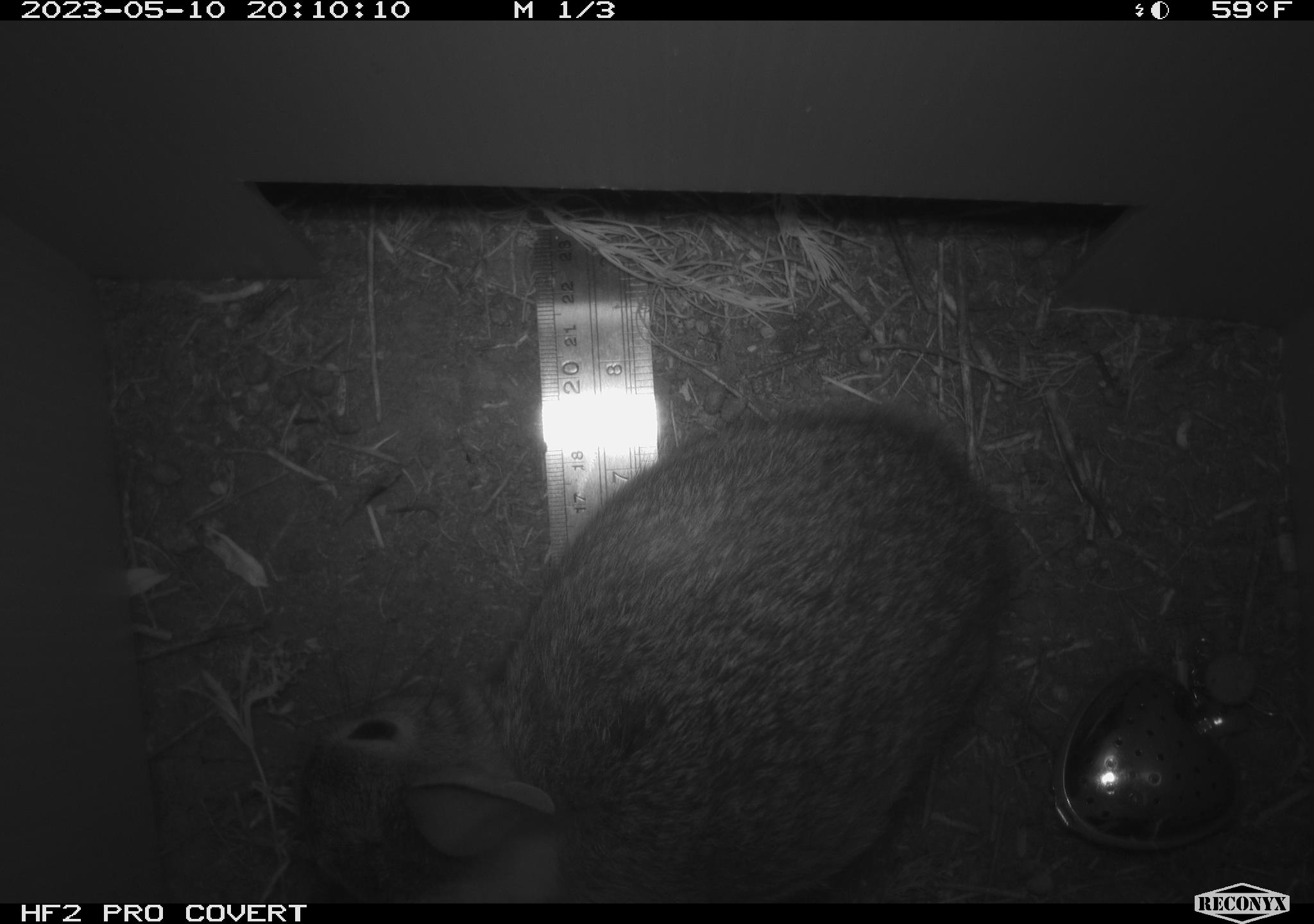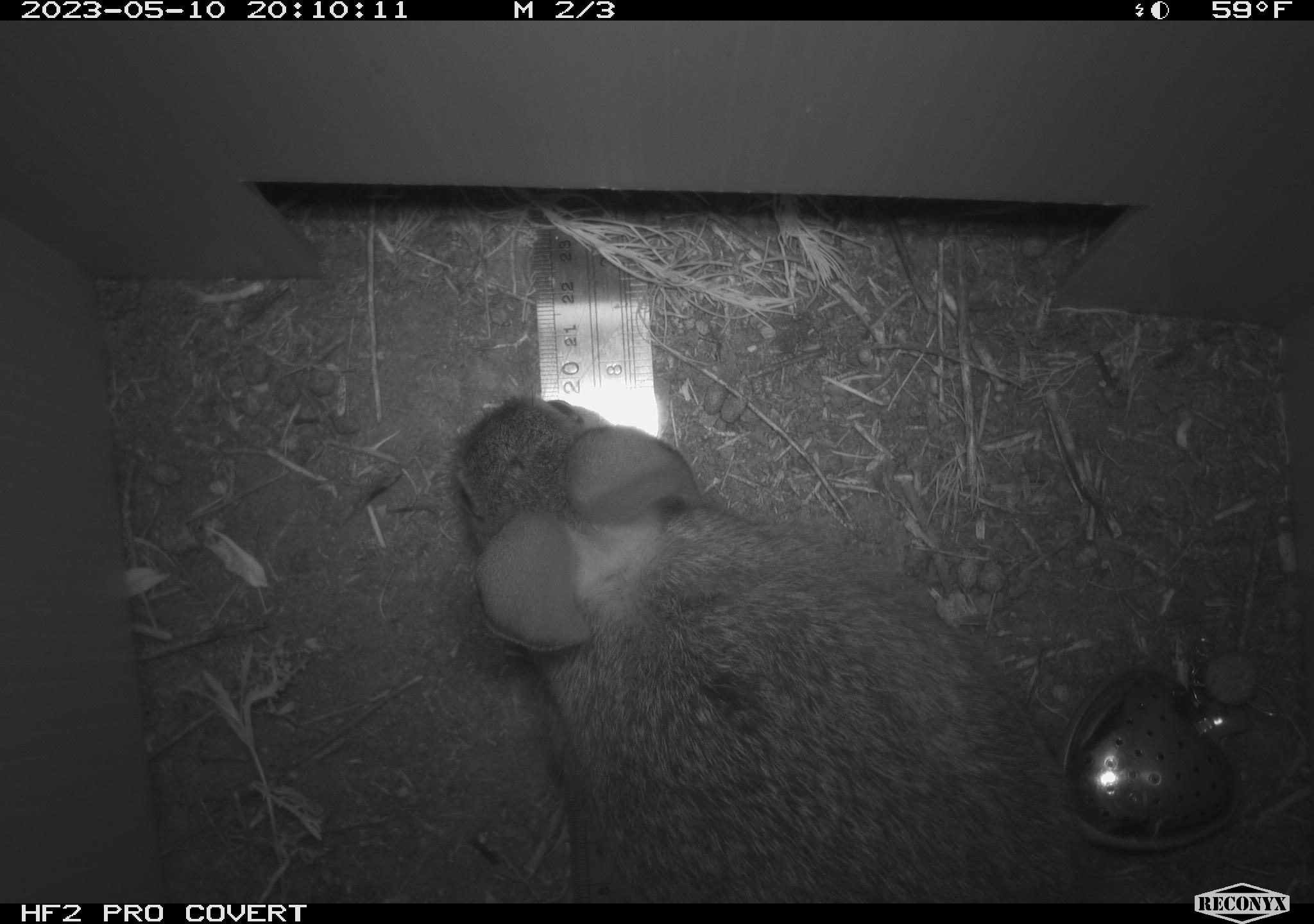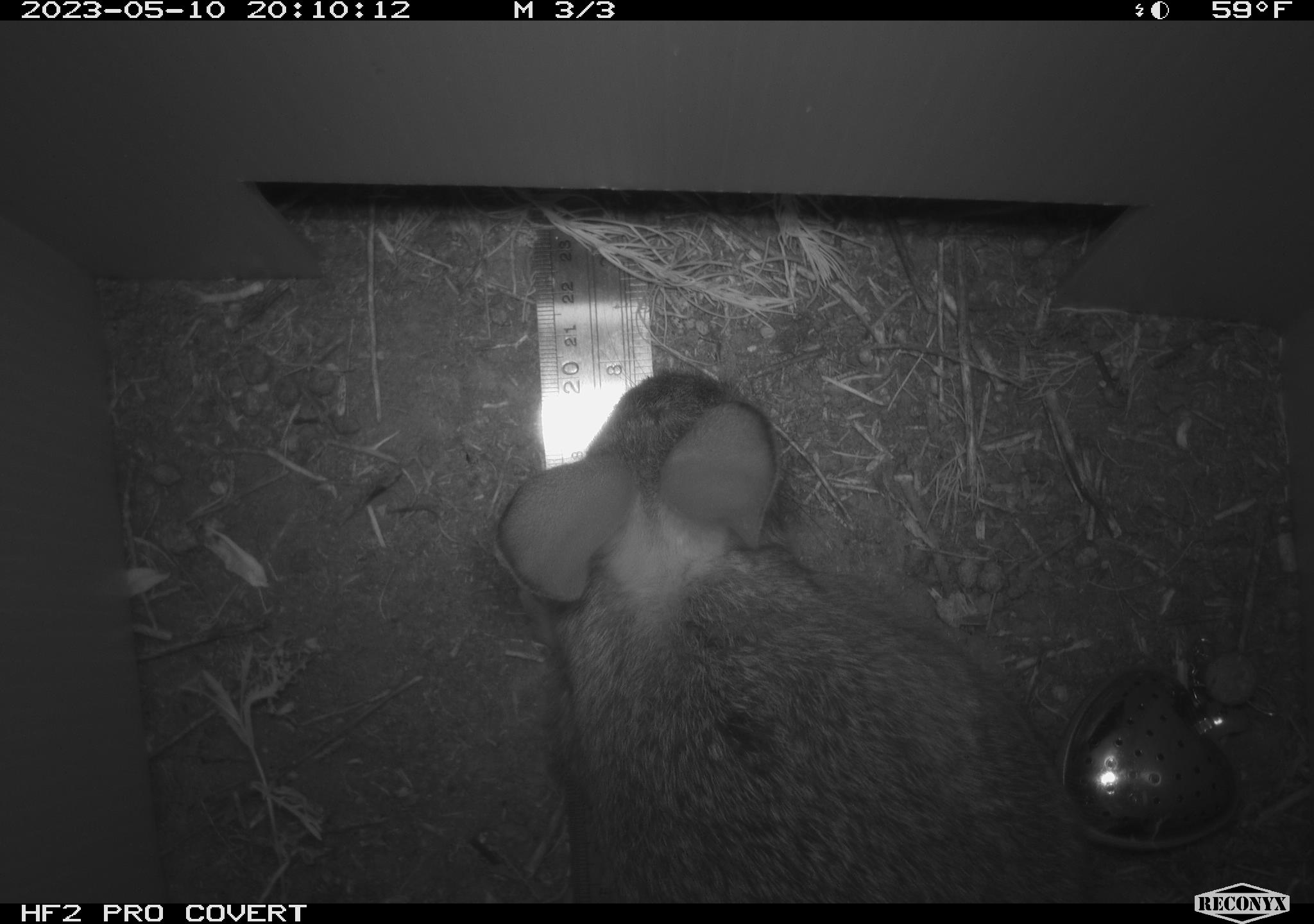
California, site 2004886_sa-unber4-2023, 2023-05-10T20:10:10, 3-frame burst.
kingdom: Animalia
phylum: Chordata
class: Mammalia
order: Lagomorpha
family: Leporidae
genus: Sylvilagus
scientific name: Sylvilagus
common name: cottontail rabbits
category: sylvilagus species